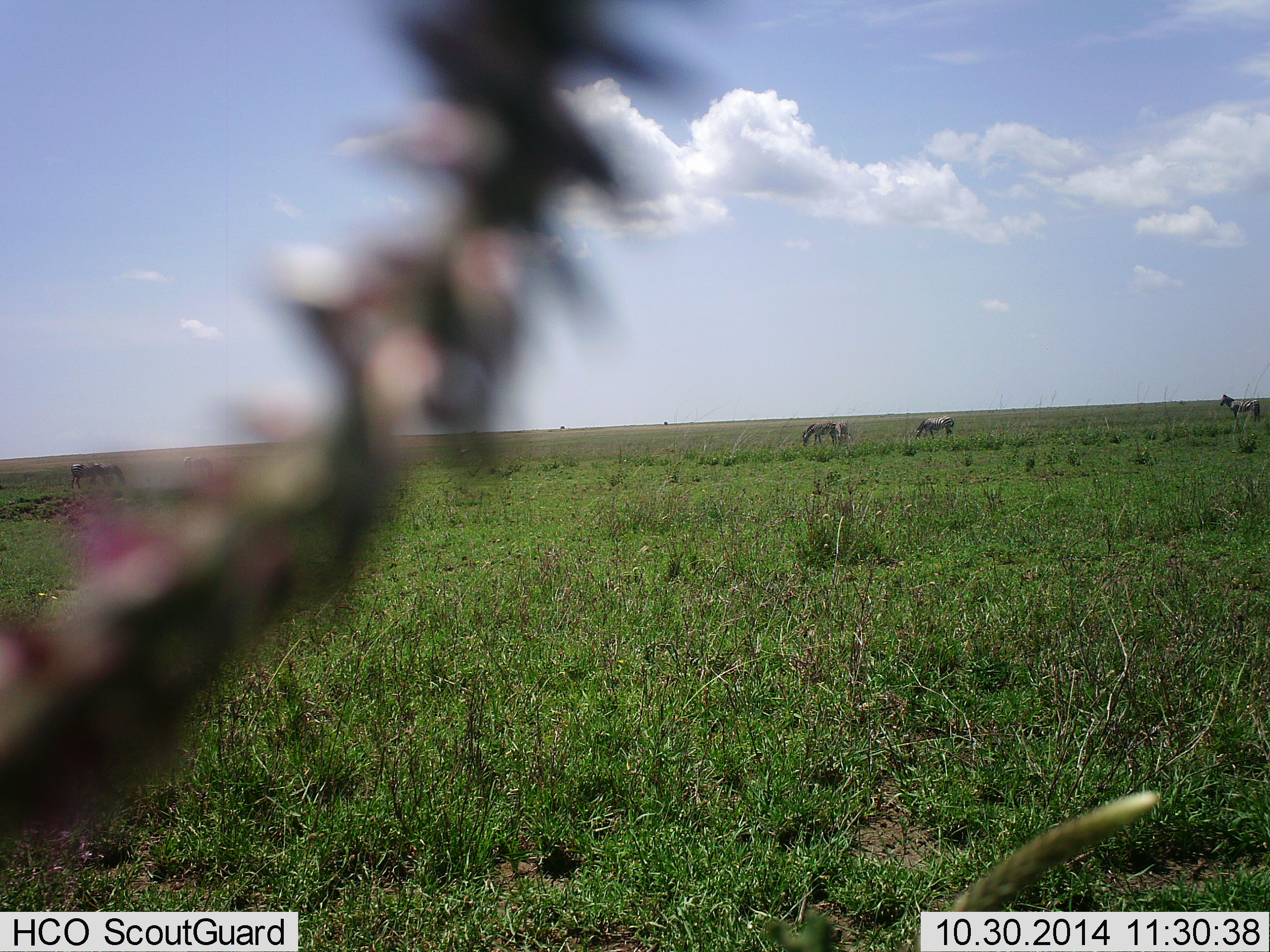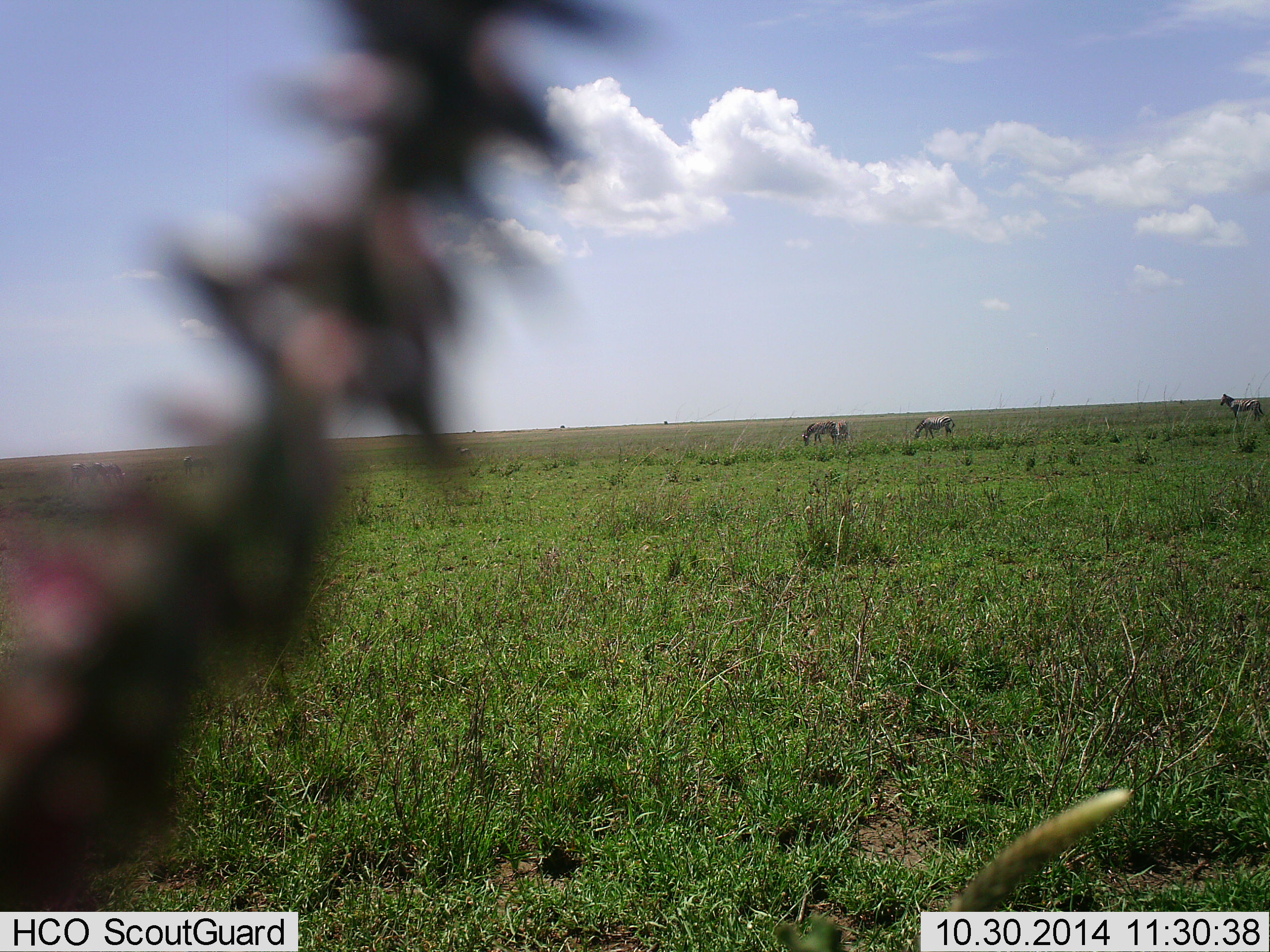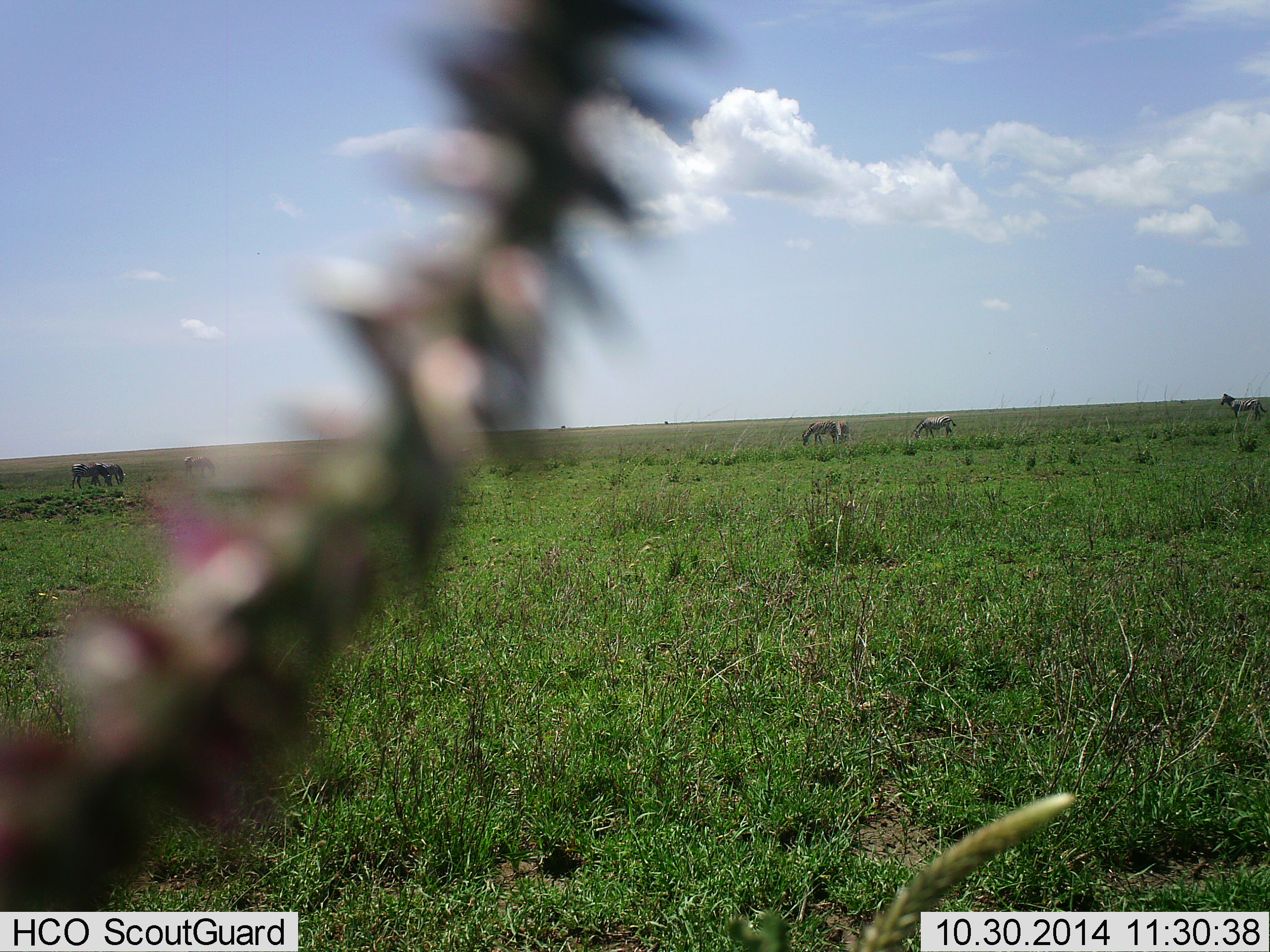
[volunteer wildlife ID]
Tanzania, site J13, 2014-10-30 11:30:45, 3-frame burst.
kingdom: Animalia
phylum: Chordata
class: Mammalia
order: Perissodactyla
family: Equidae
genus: Equus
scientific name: Equus quagga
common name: plains zebra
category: zebra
Zebra (plains zebra) (Equus quagga), count 4. Behavior (volunteer vote fractions): standing 80%, resting 0%, moving 0%, interacting 0%. Young present (vote fraction): 0%. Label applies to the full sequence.